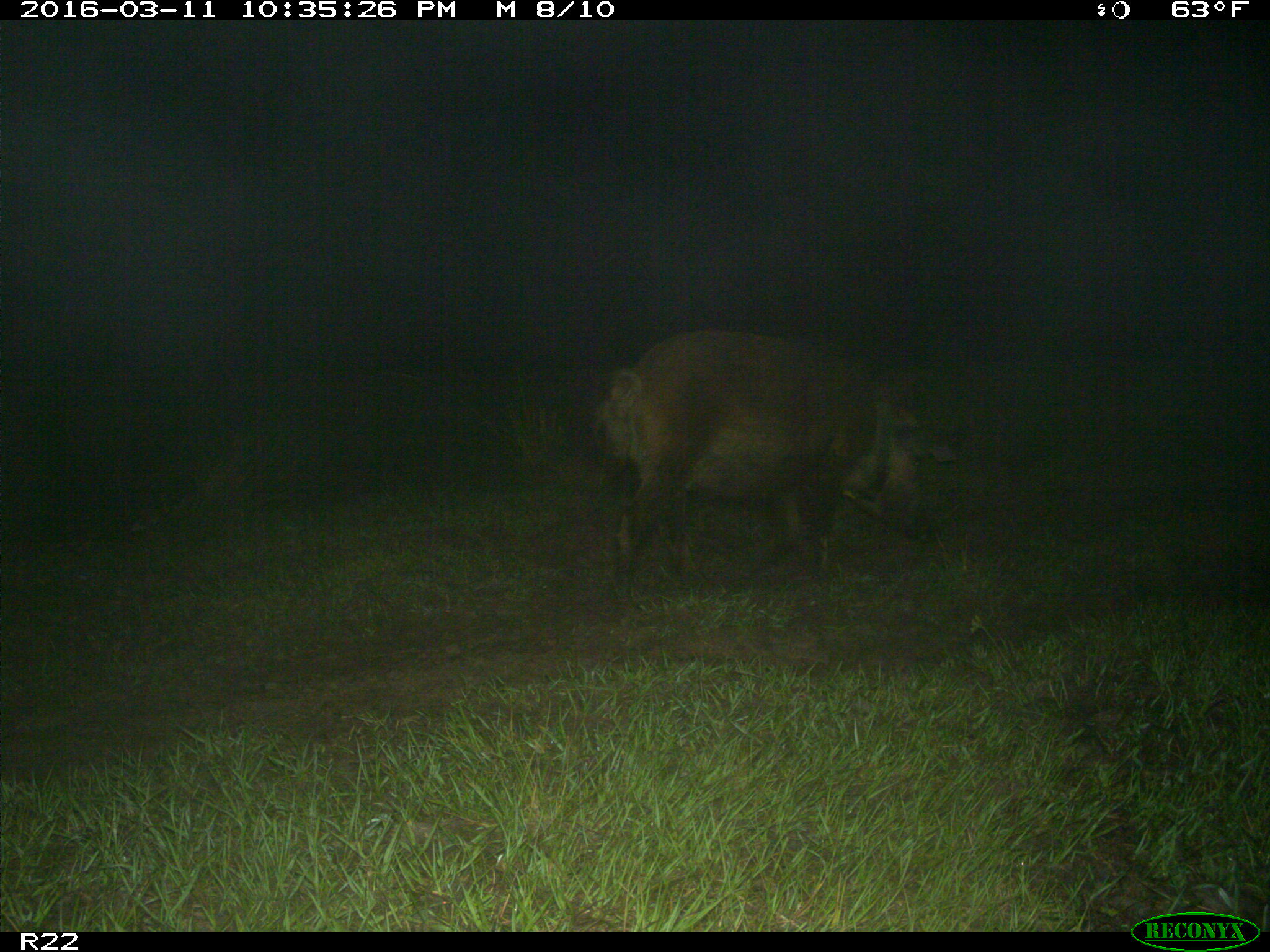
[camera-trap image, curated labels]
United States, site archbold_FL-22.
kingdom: Animalia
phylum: Chordata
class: Mammalia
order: Artiodactyla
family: Suidae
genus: Sus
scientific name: Sus scrofa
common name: wild boar